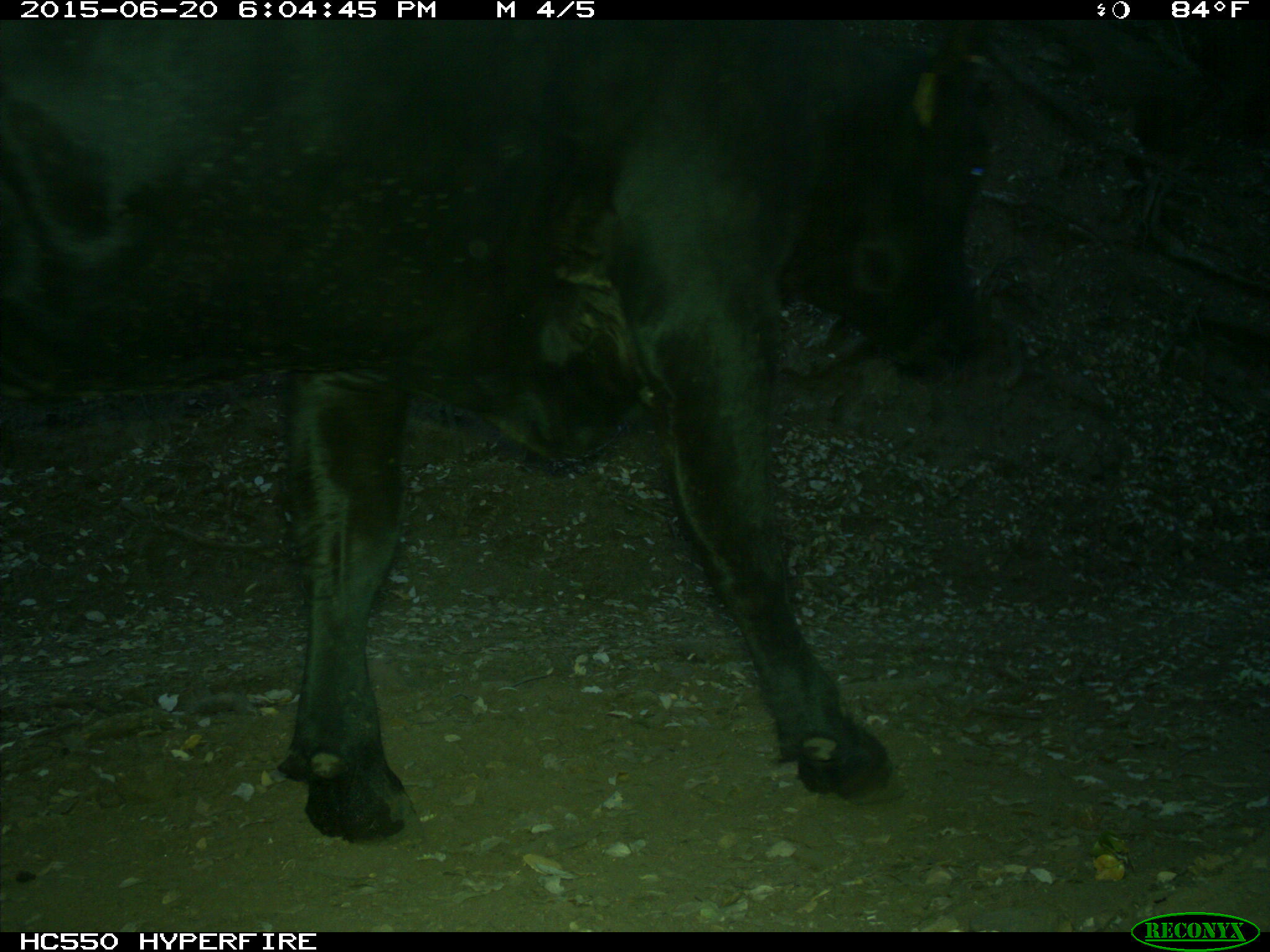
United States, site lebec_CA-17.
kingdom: Animalia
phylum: Chordata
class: Mammalia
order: Artiodactyla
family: Bovidae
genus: Bos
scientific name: Bos taurus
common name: domestic cow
Bos taurus (domestic cow).